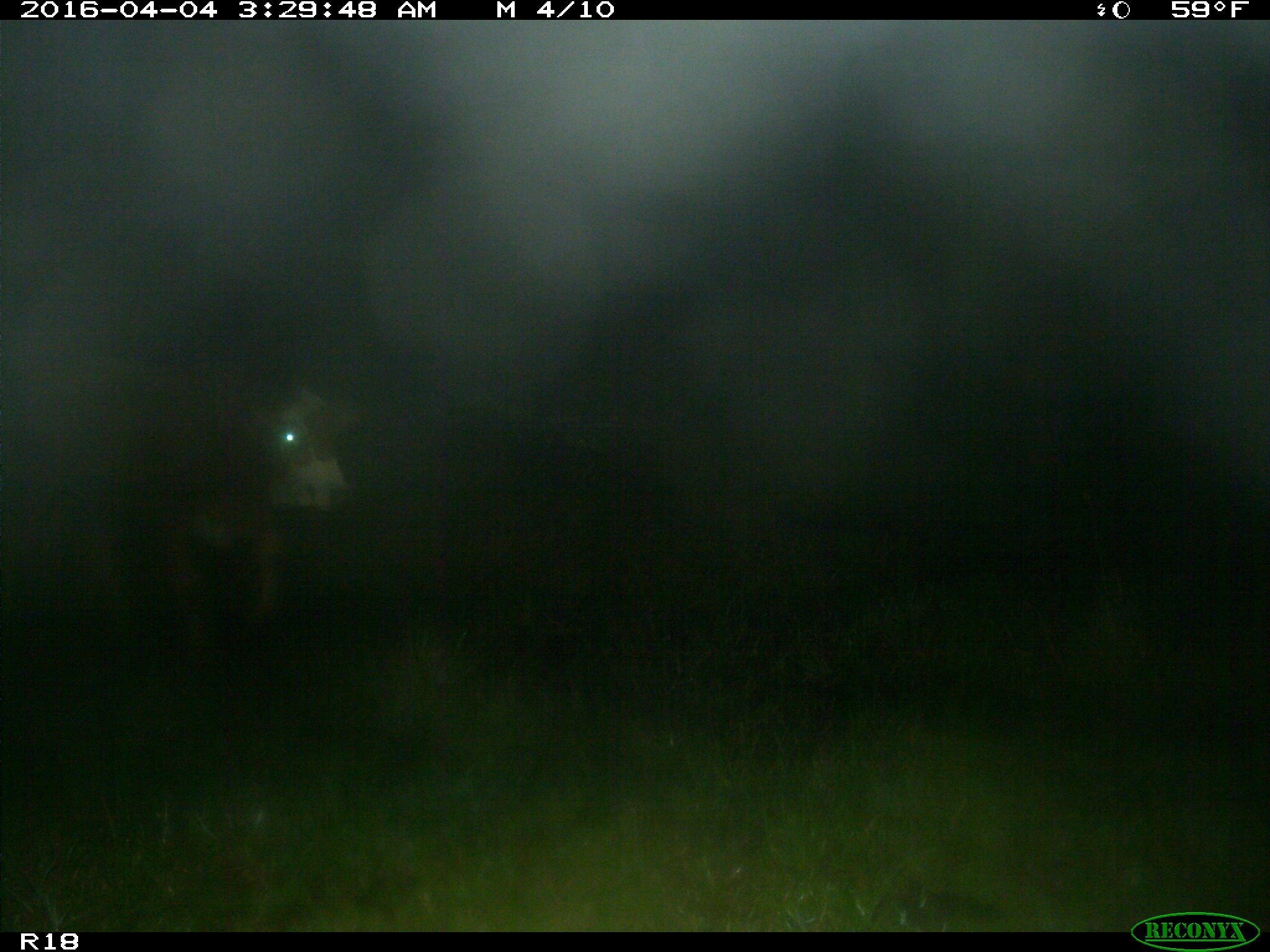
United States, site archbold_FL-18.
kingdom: Animalia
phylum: Chordata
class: Mammalia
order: Artiodactyla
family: Bovidae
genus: Bos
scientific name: Bos taurus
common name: domestic cow